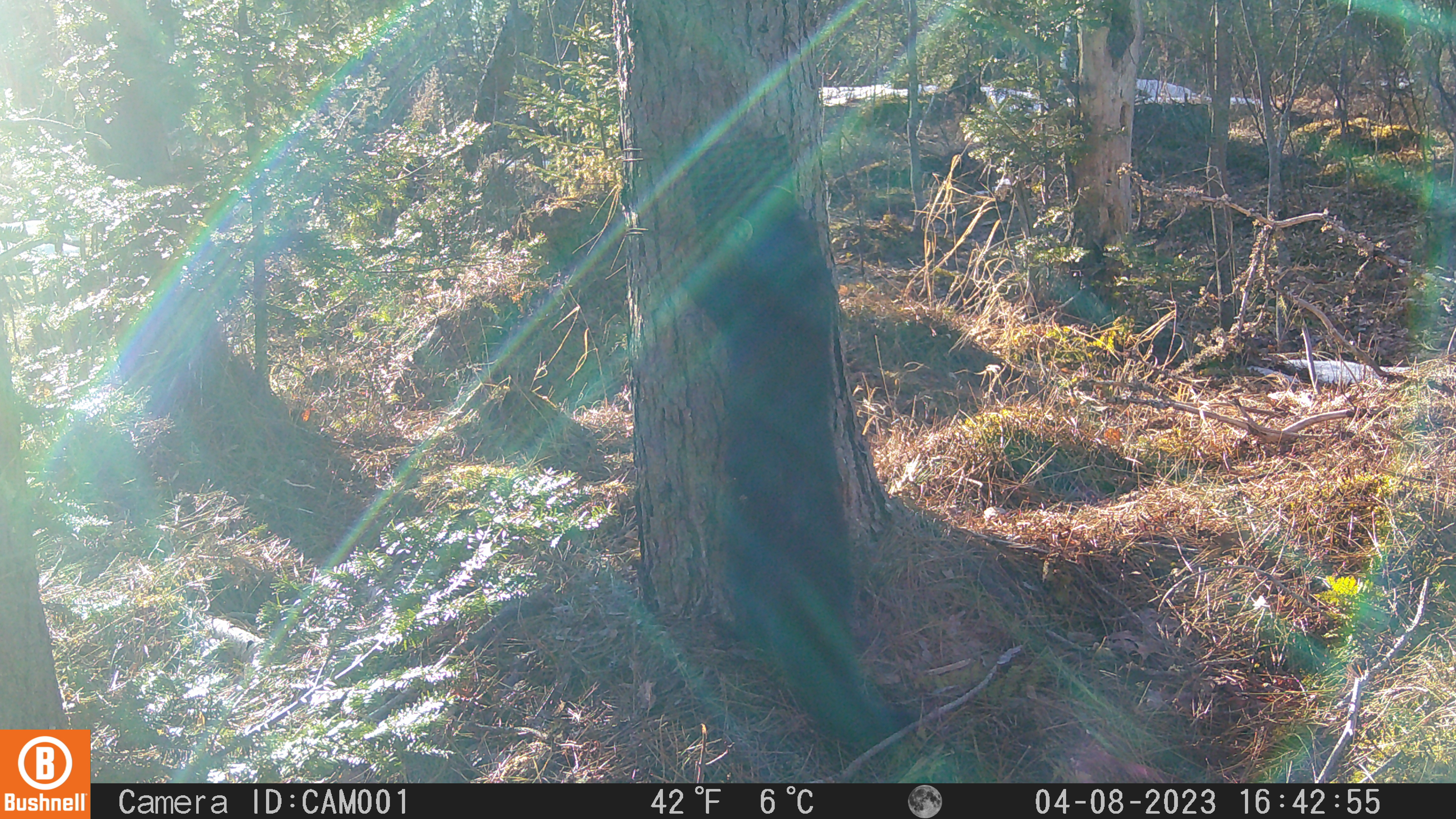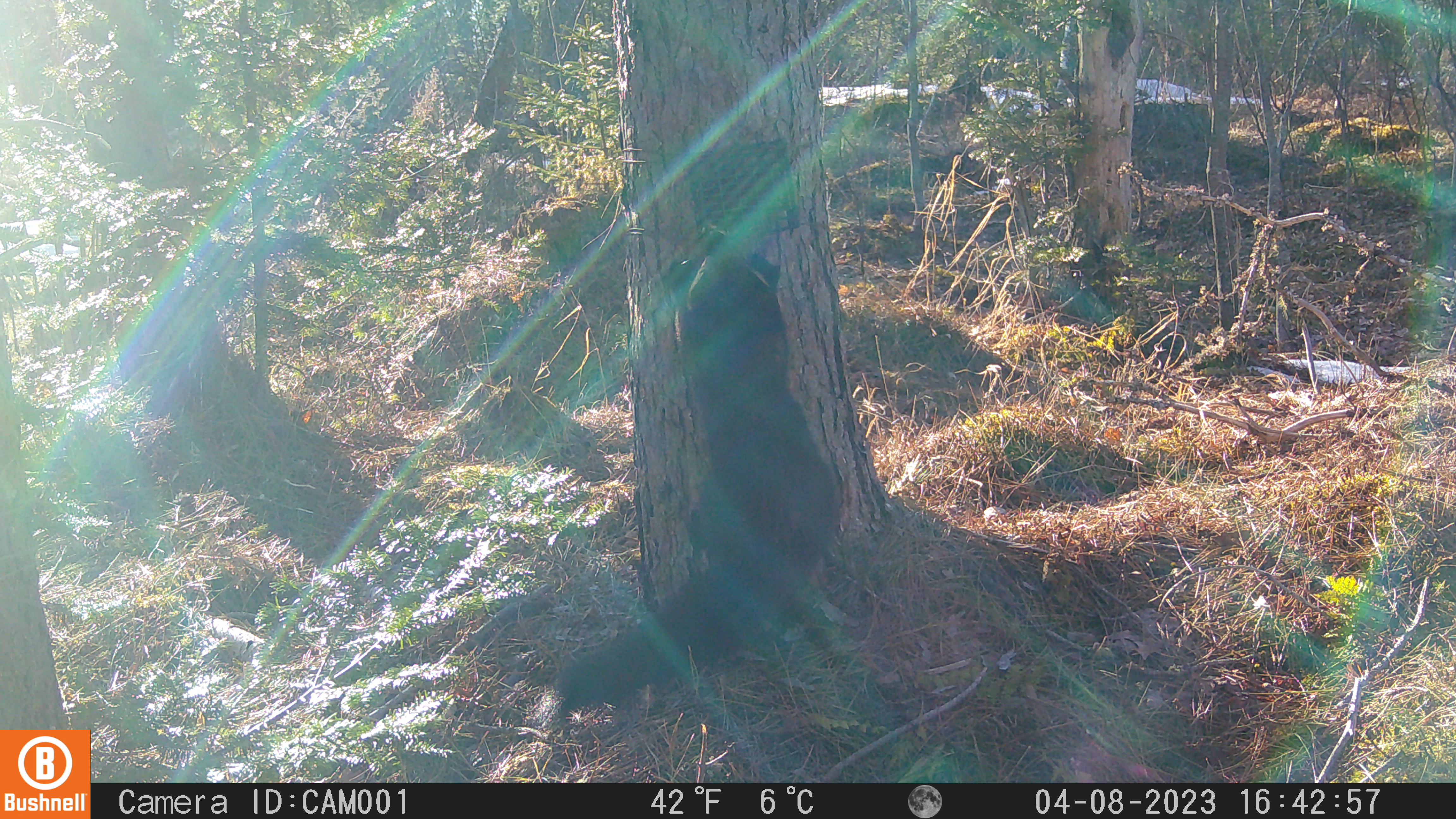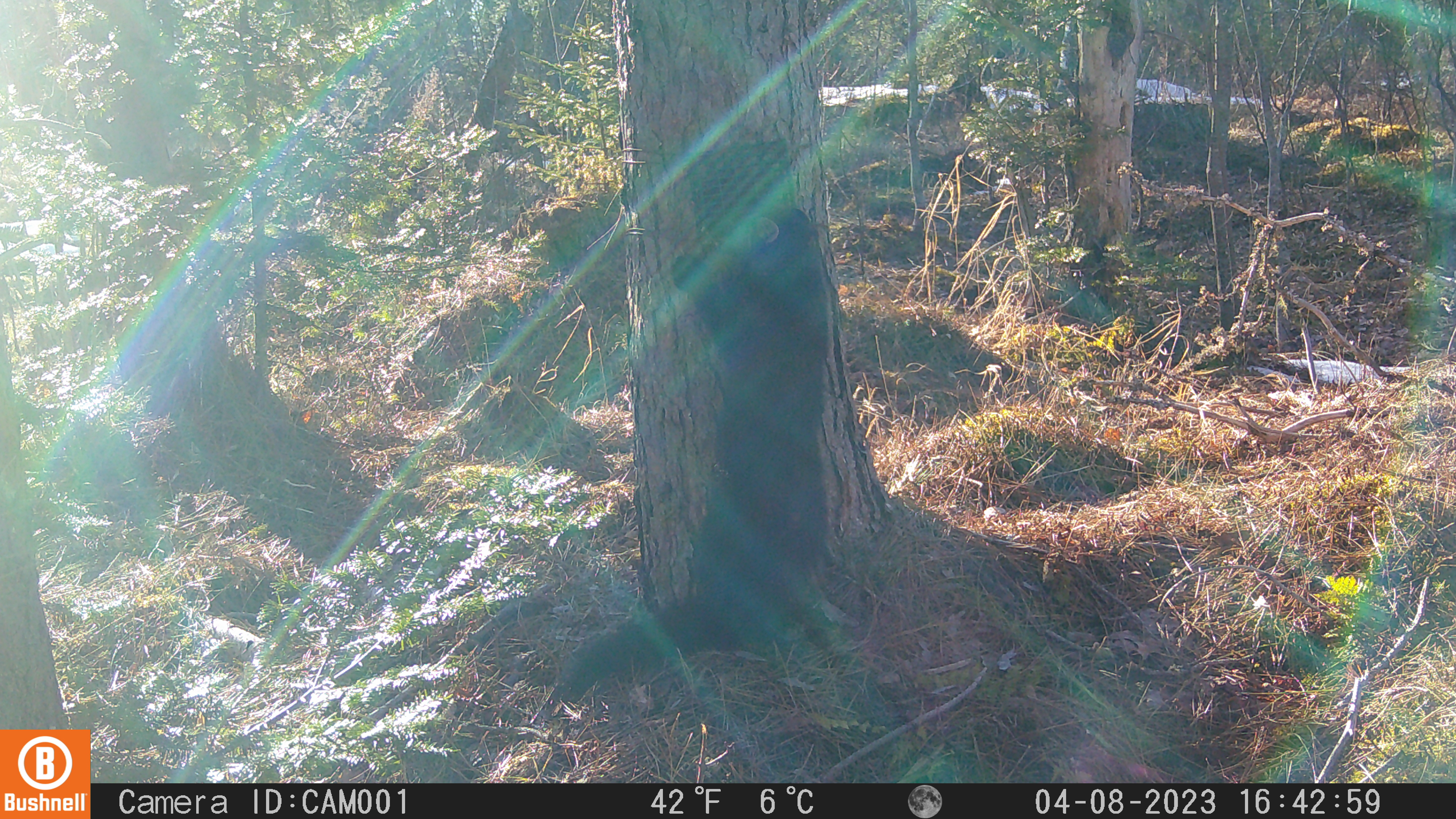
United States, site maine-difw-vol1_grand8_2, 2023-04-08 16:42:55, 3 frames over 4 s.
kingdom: Animalia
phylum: Chordata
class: Mammalia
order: Carnivora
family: Mustelidae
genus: Pekania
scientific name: Pekania pennanti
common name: fisher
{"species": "fisher (Pekania pennanti)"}